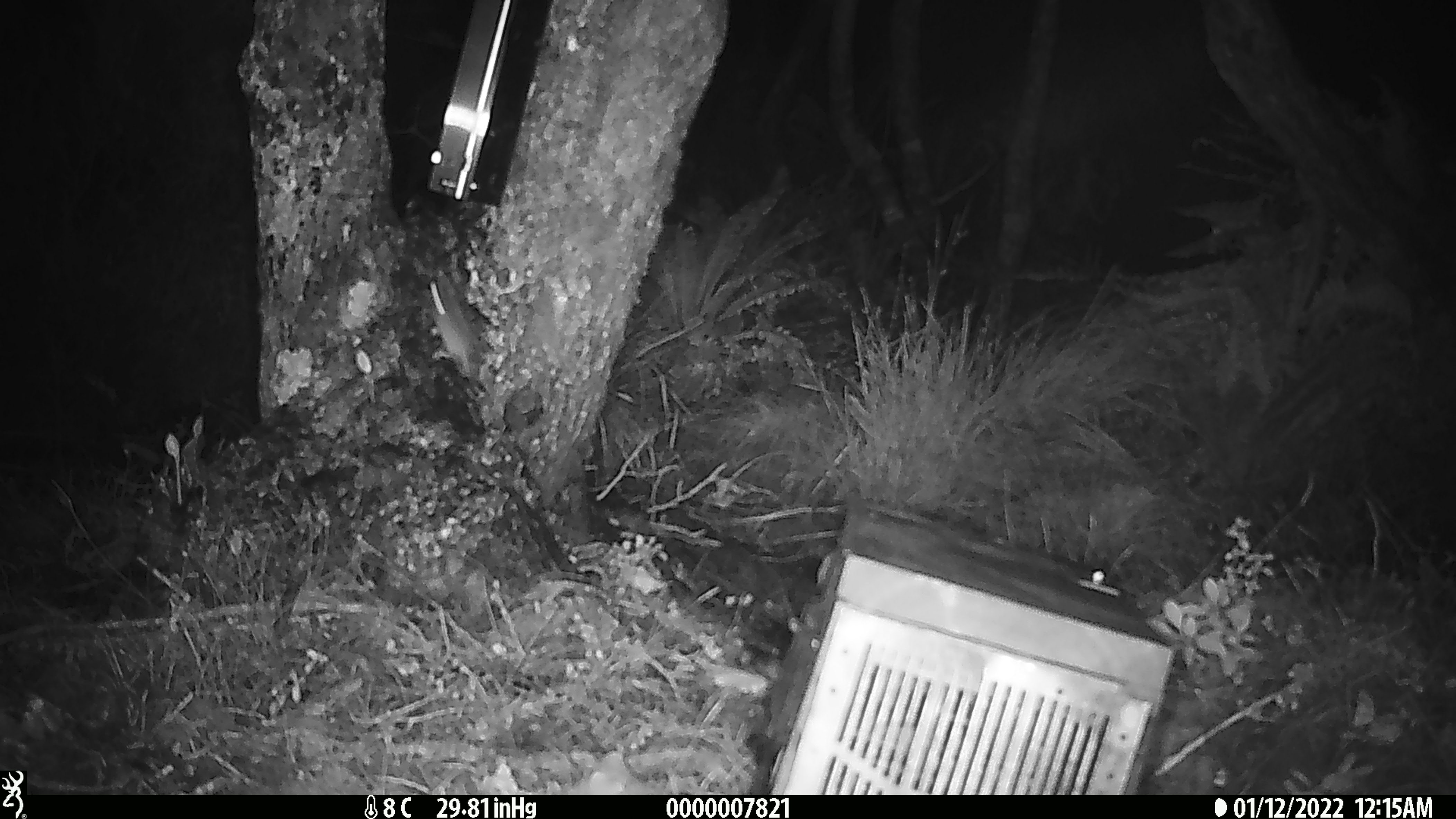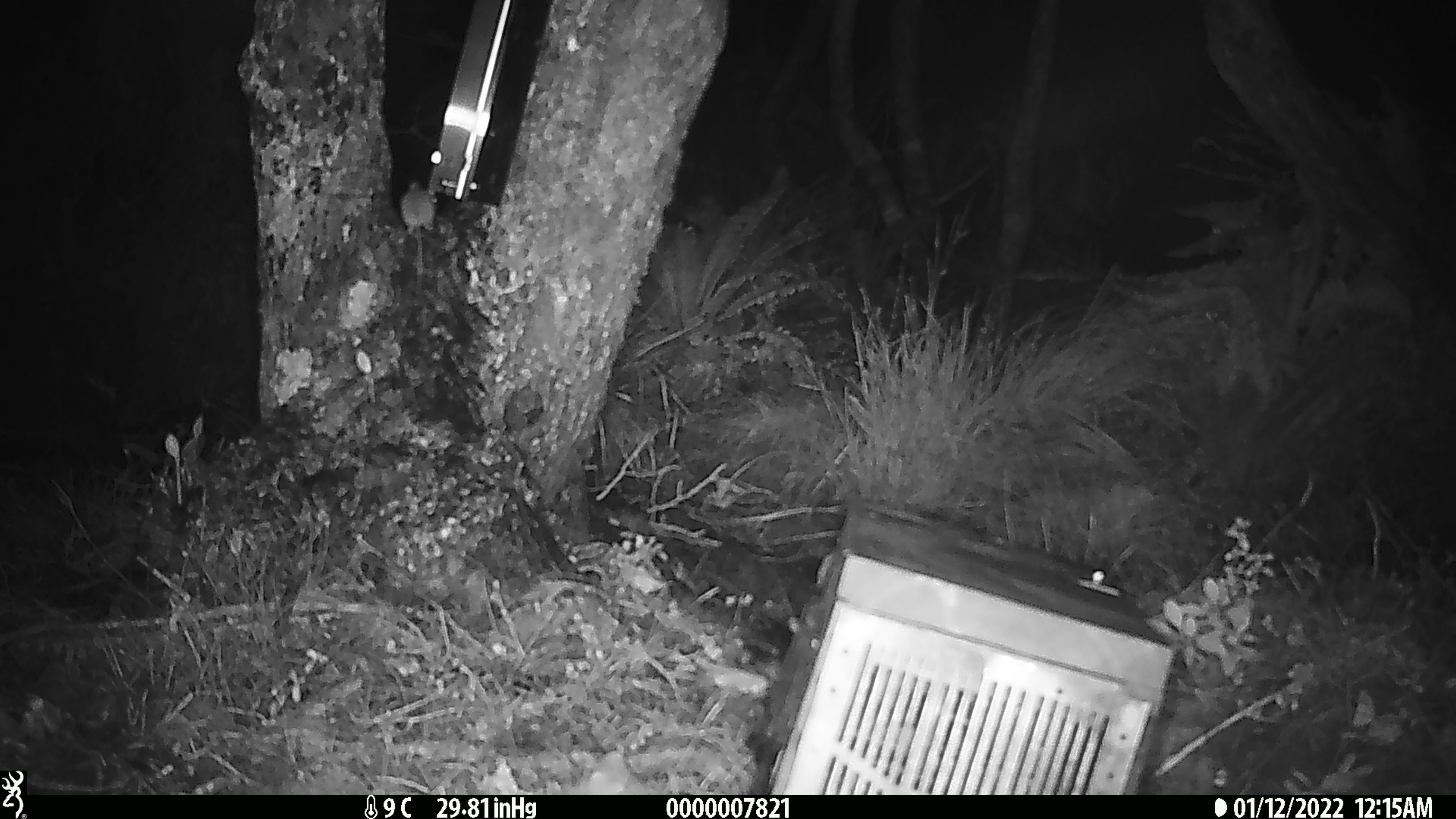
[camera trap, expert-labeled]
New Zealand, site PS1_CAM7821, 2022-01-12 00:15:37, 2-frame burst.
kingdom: Animalia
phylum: Chordata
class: Mammalia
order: Rodentia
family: Muridae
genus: Mus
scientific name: Mus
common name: mouse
Mouse (Mus).